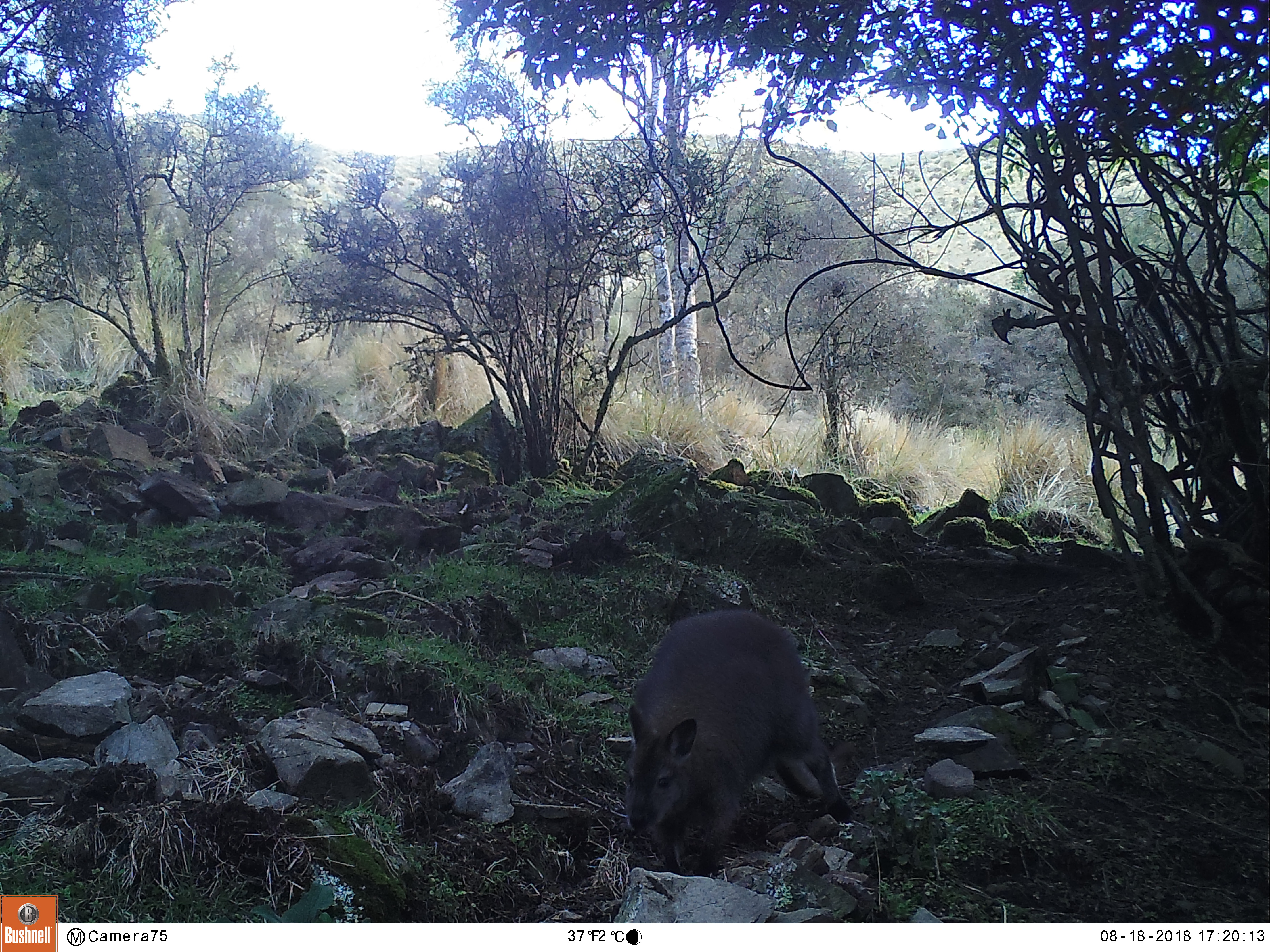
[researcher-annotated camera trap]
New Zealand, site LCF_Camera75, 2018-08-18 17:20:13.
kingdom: Animalia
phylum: Chordata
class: Mammalia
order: Diprotodontia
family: Macropodidae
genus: Notamacropus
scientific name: Notamacropus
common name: wallaby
Wallaby (Notamacropus).